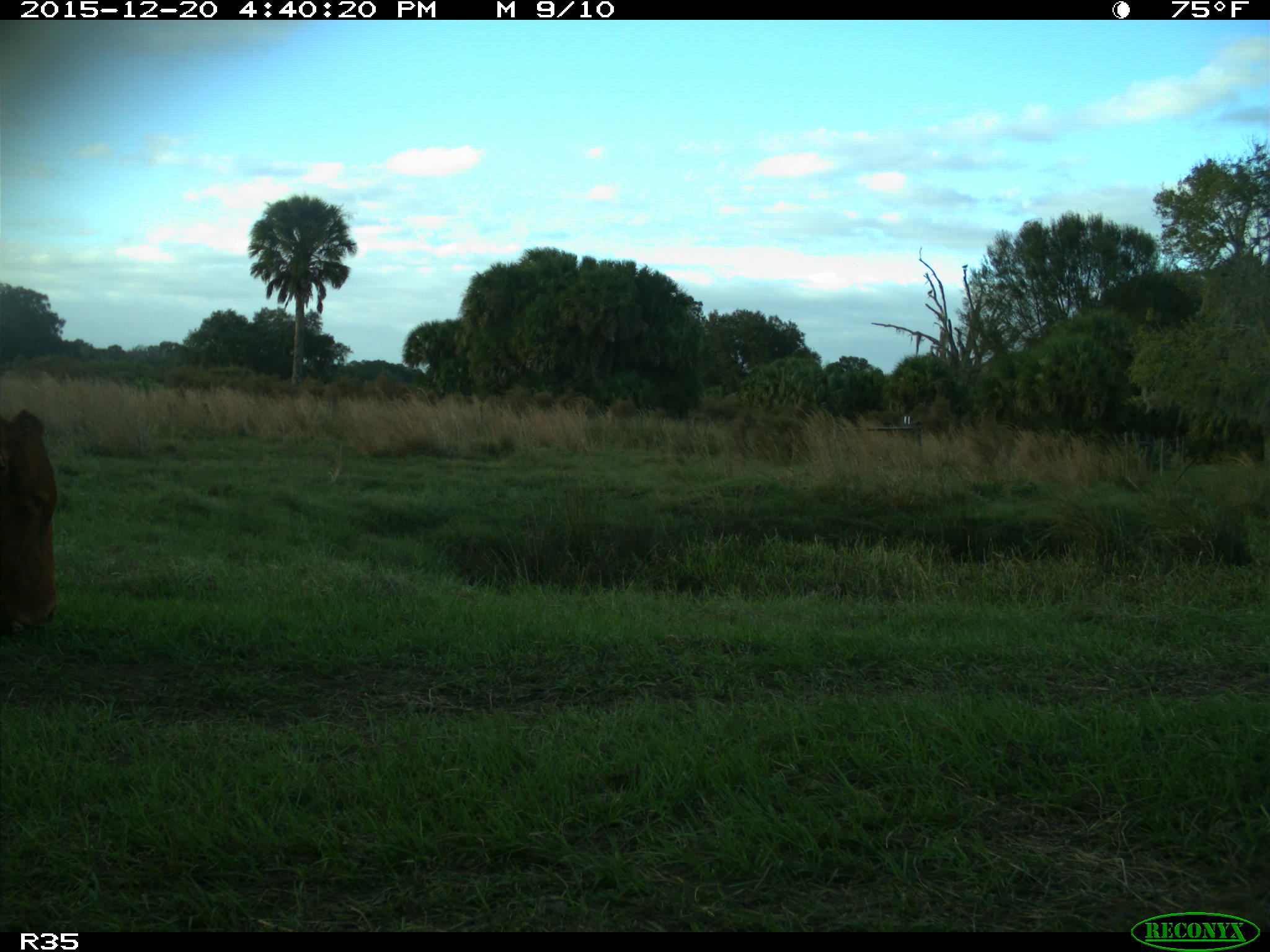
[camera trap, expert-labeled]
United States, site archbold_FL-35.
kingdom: Animalia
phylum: Chordata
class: Mammalia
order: Artiodactyla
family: Bovidae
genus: Bos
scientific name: Bos taurus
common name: domestic cow